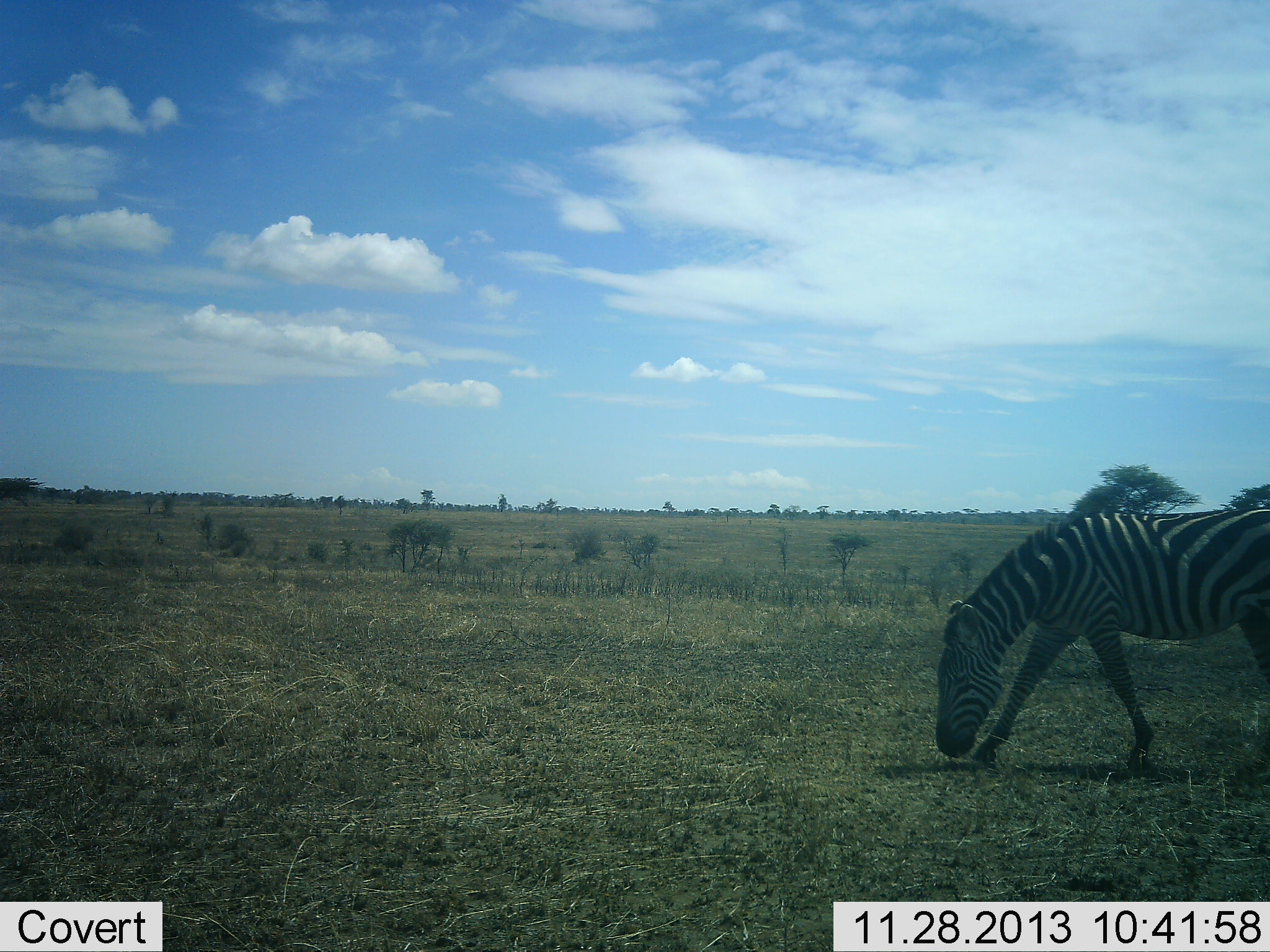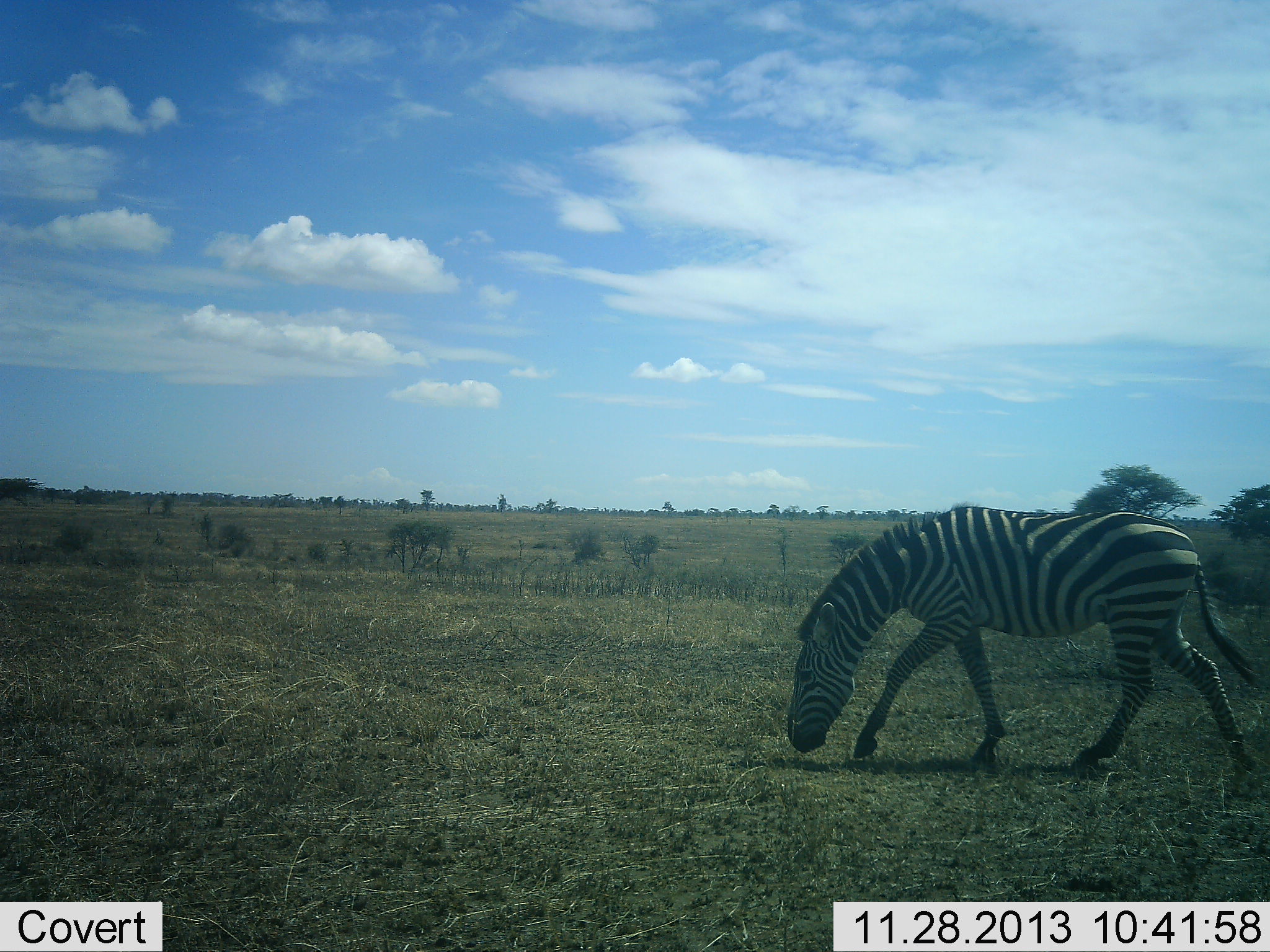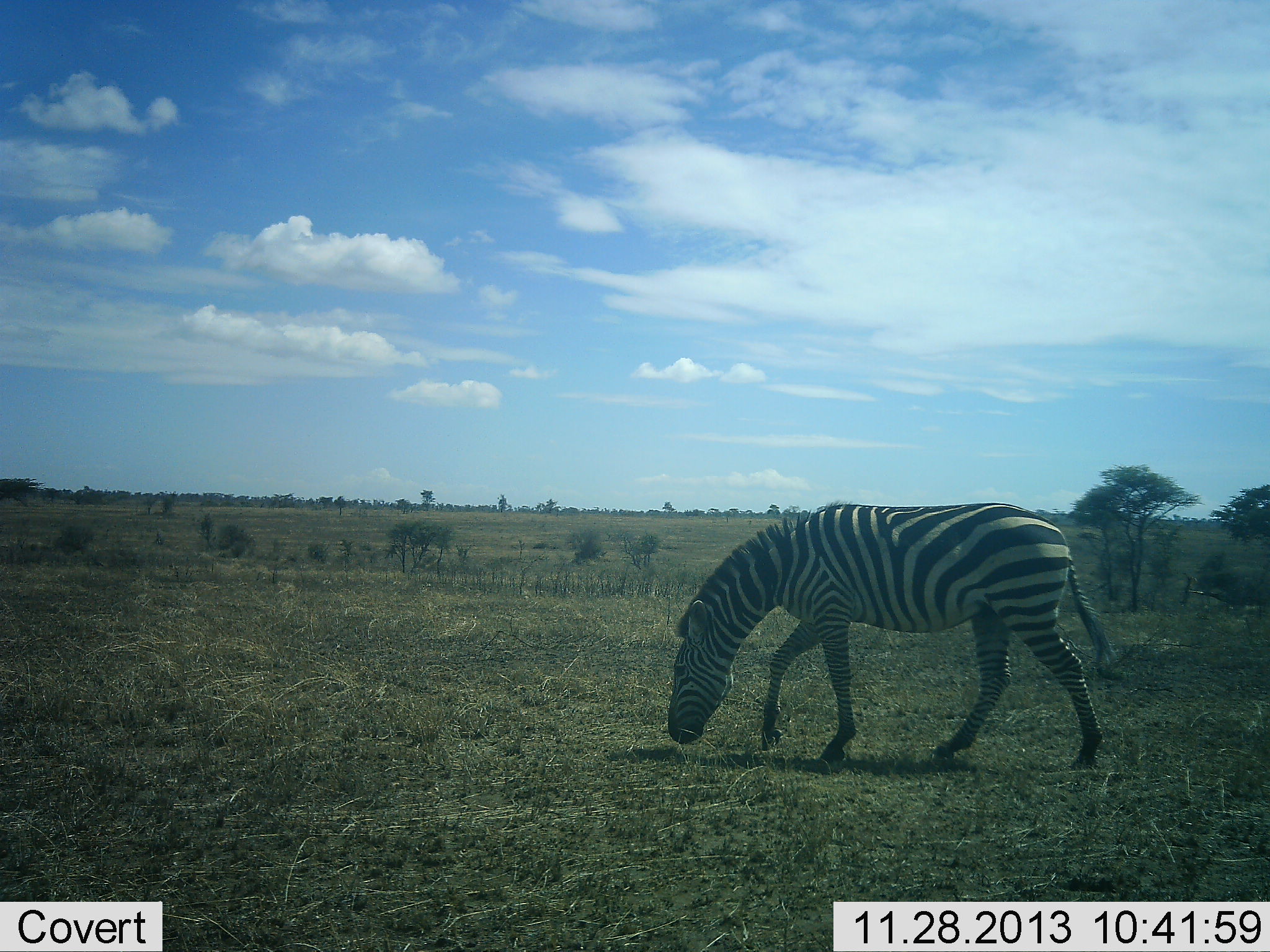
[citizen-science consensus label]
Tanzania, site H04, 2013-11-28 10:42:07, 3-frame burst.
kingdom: Animalia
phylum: Chordata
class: Mammalia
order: Perissodactyla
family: Equidae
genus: Equus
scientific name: Equus quagga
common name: plains zebra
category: zebra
Zebra (plains zebra) (Equus quagga), count 1. Behavior (volunteer vote fractions): standing 10%, resting 0%, moving 90%, interacting 0%. Young present (vote fraction): 0%. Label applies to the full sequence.